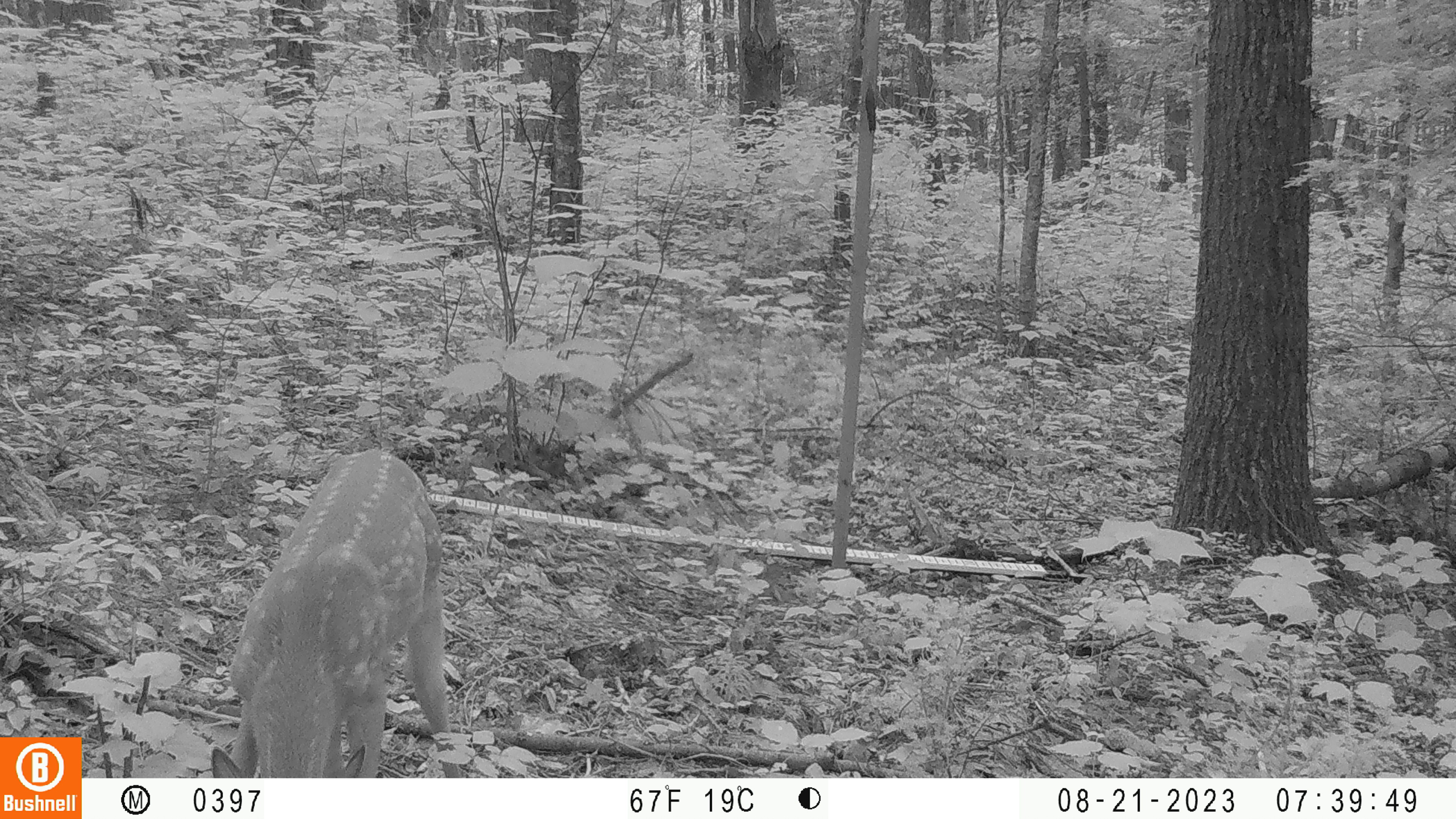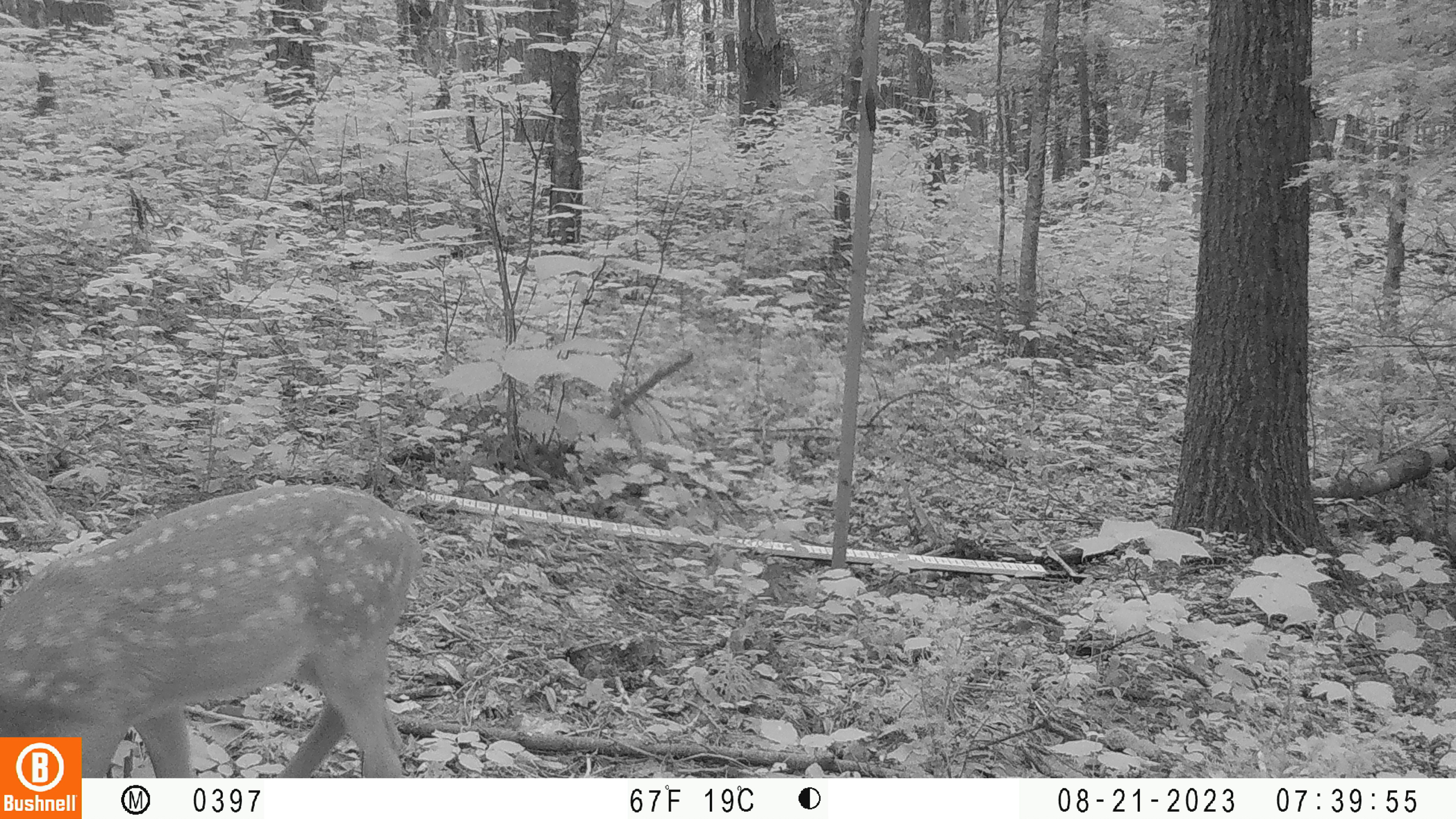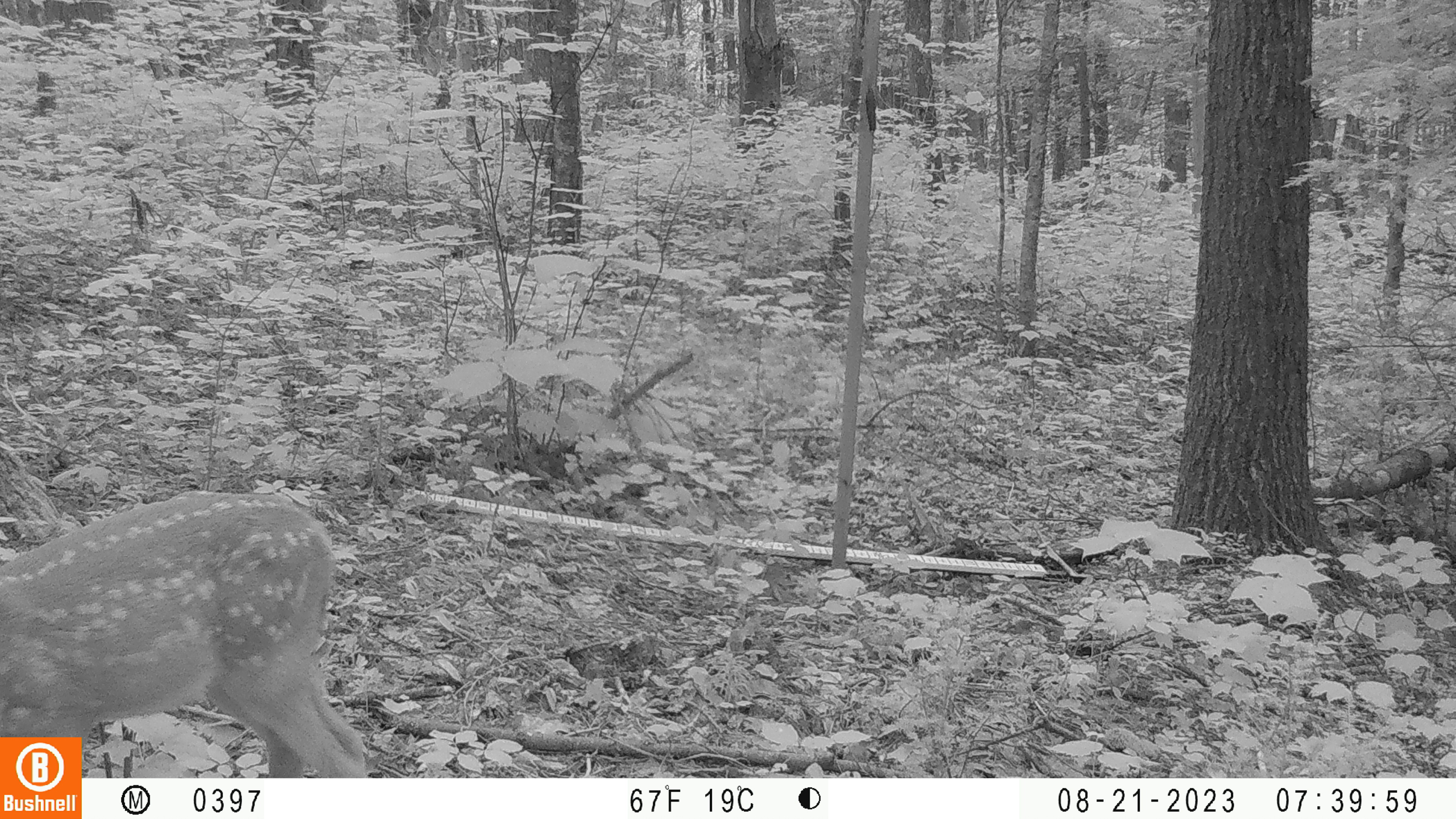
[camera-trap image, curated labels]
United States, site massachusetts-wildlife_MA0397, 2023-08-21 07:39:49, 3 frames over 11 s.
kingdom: Animalia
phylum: Chordata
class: Mammalia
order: Artiodactyla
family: Cervidae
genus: Odocoileus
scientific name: Odocoileus virginianus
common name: white-tailed deer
White-tailed deer (Odocoileus virginianus).